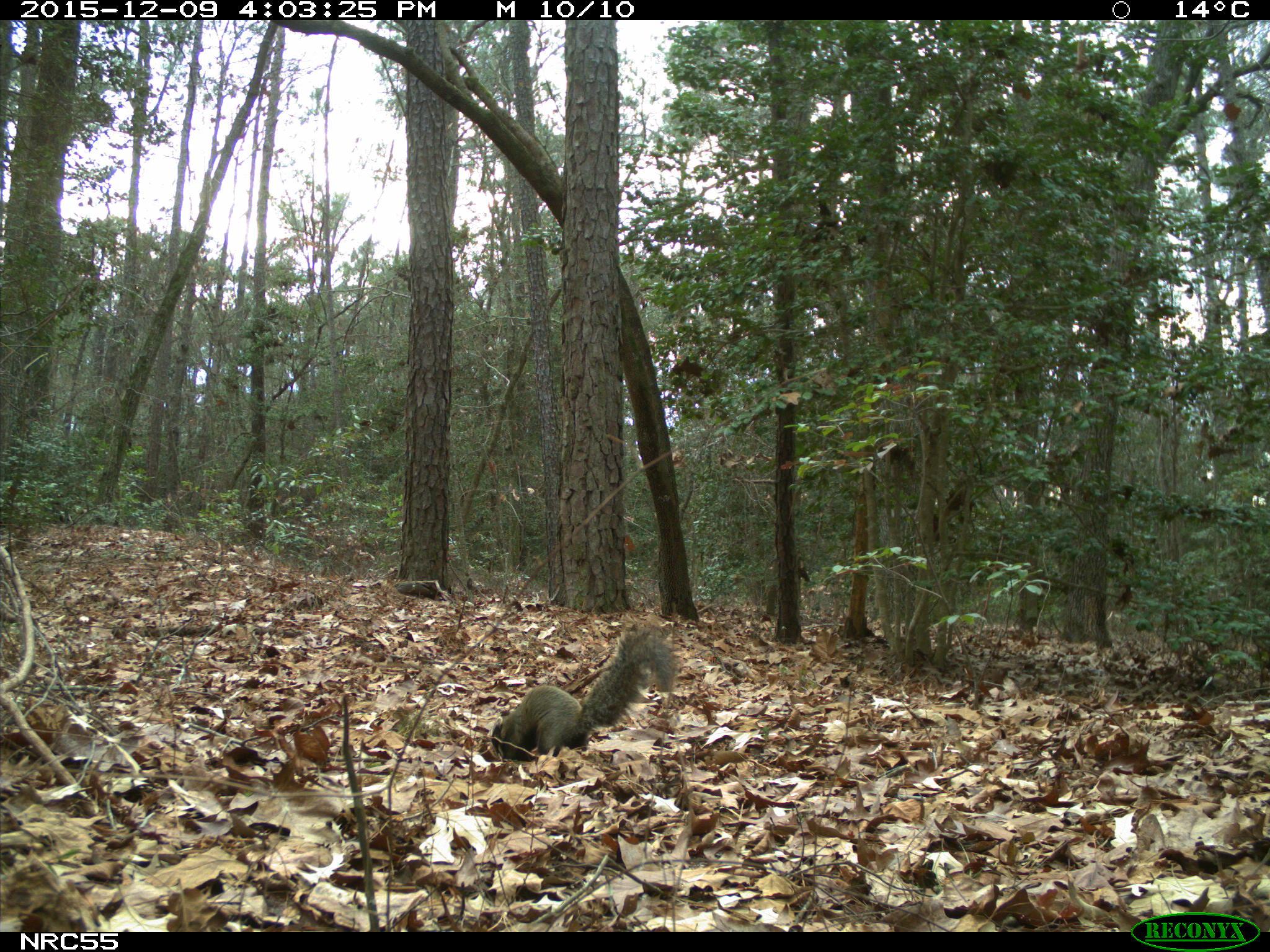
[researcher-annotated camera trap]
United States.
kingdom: Animalia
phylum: Chordata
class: Mammalia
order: Rodentia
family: Sciuridae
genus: Sciurus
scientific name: Sciurus niger cinereus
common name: eastern fox squirrel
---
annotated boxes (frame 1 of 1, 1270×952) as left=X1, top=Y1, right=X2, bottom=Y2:
Eastern Fox Squirrel: left=480, top=624, right=692, bottom=770